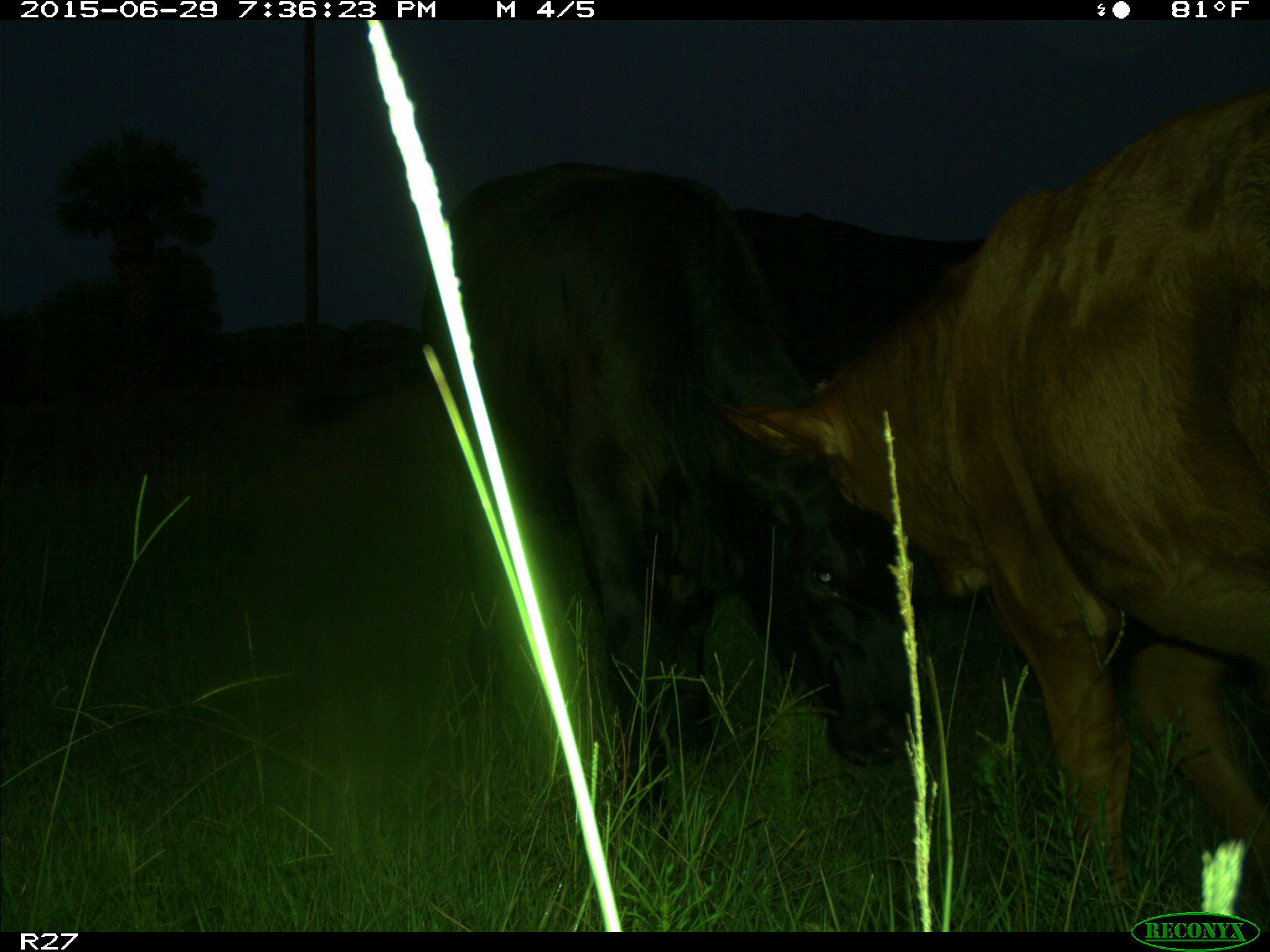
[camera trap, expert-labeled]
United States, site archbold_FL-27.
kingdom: Animalia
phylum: Chordata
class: Mammalia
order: Artiodactyla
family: Bovidae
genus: Bos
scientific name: Bos taurus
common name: domestic cow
Bos taurus (domestic cow).